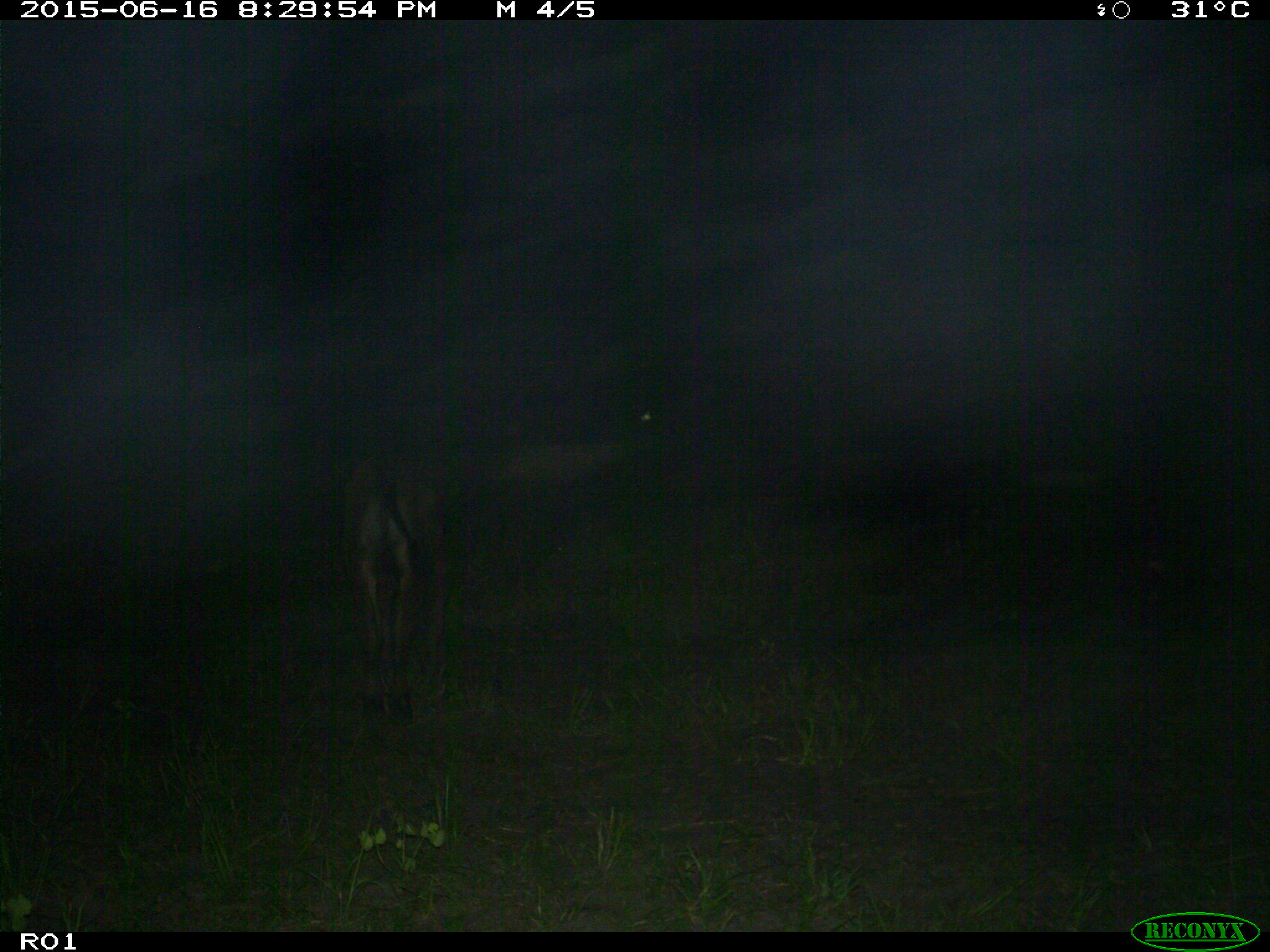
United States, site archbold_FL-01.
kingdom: Animalia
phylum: Chordata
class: Mammalia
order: Artiodactyla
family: Bovidae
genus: Bos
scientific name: Bos taurus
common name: domestic cow